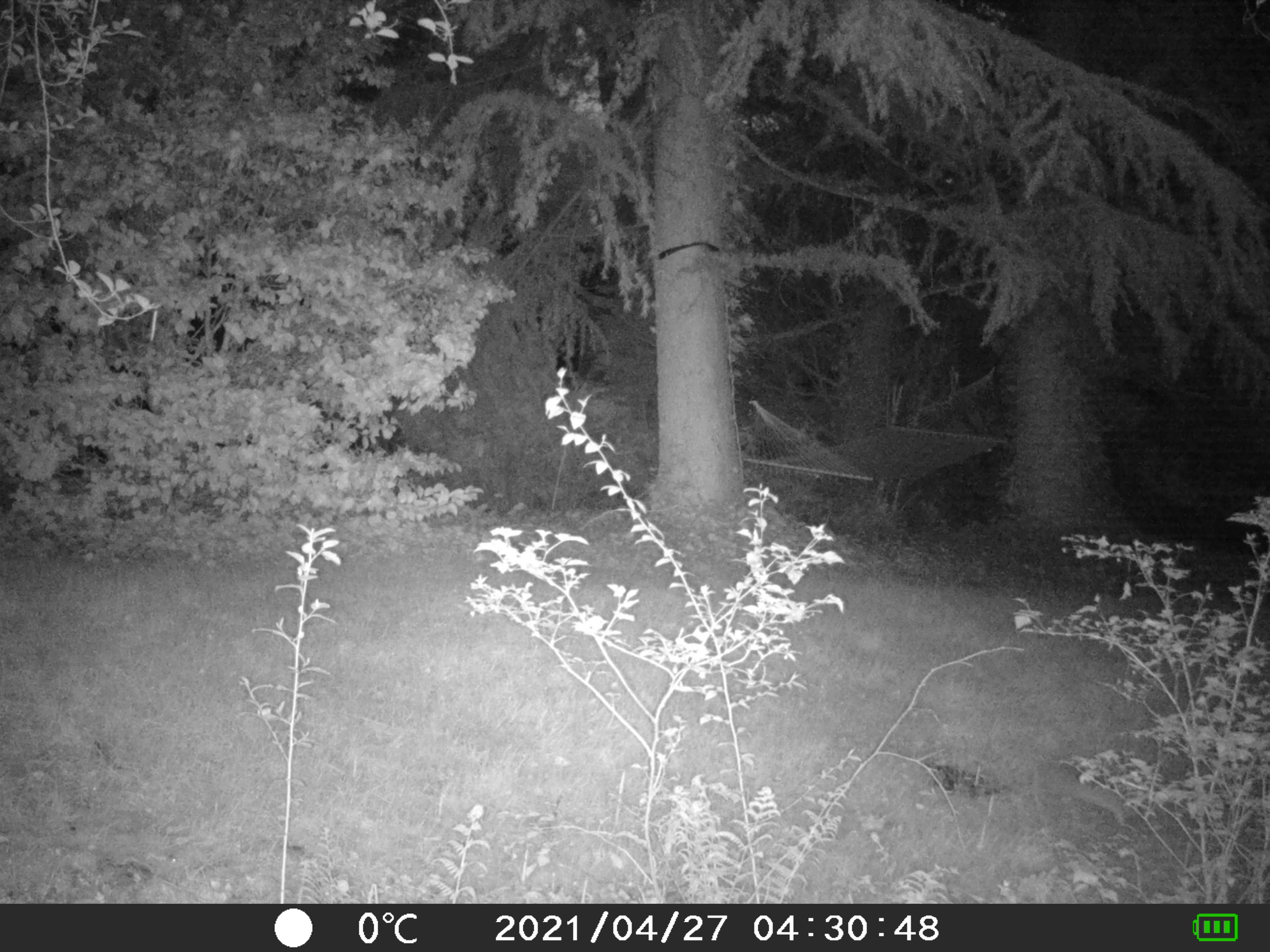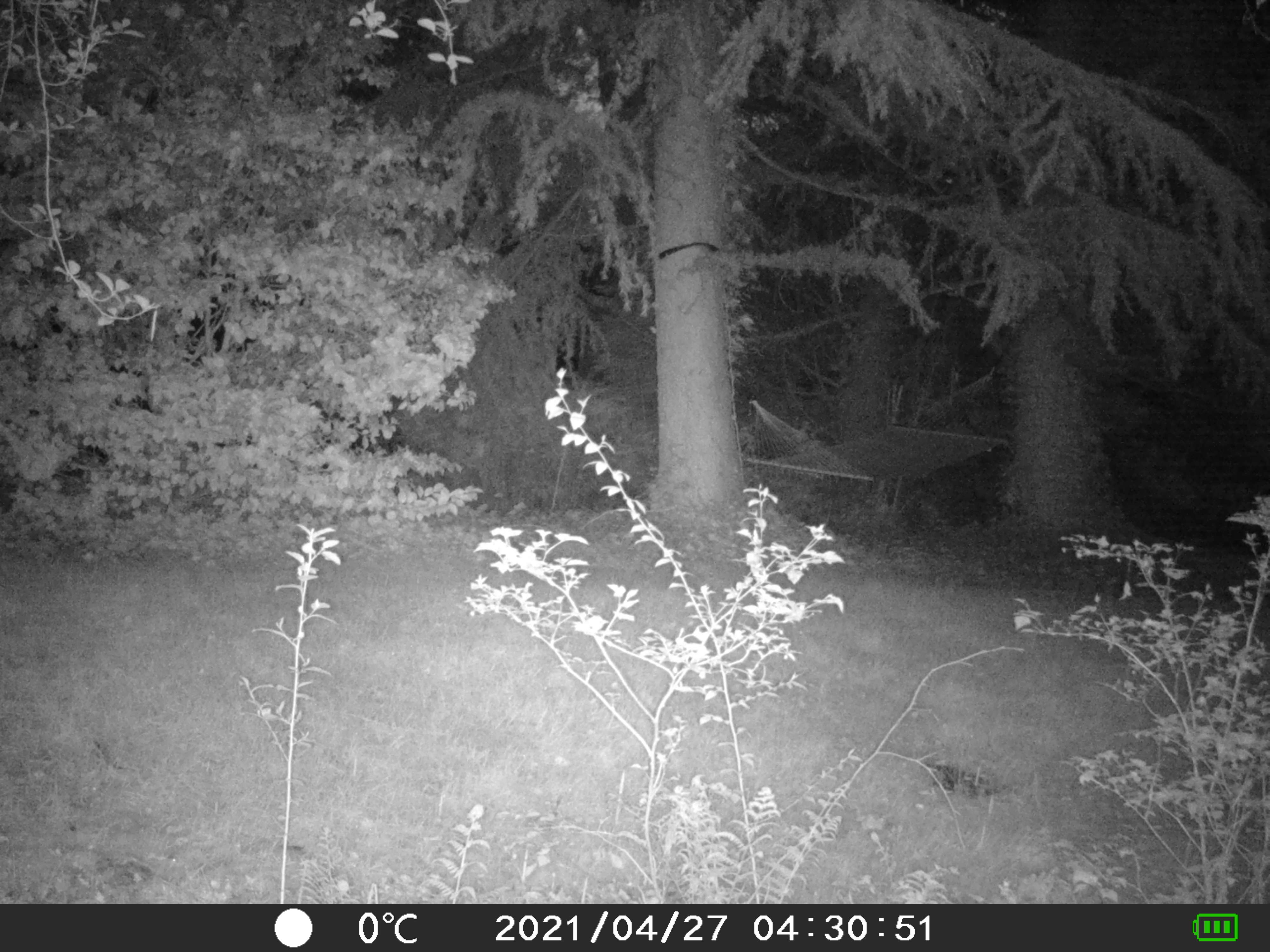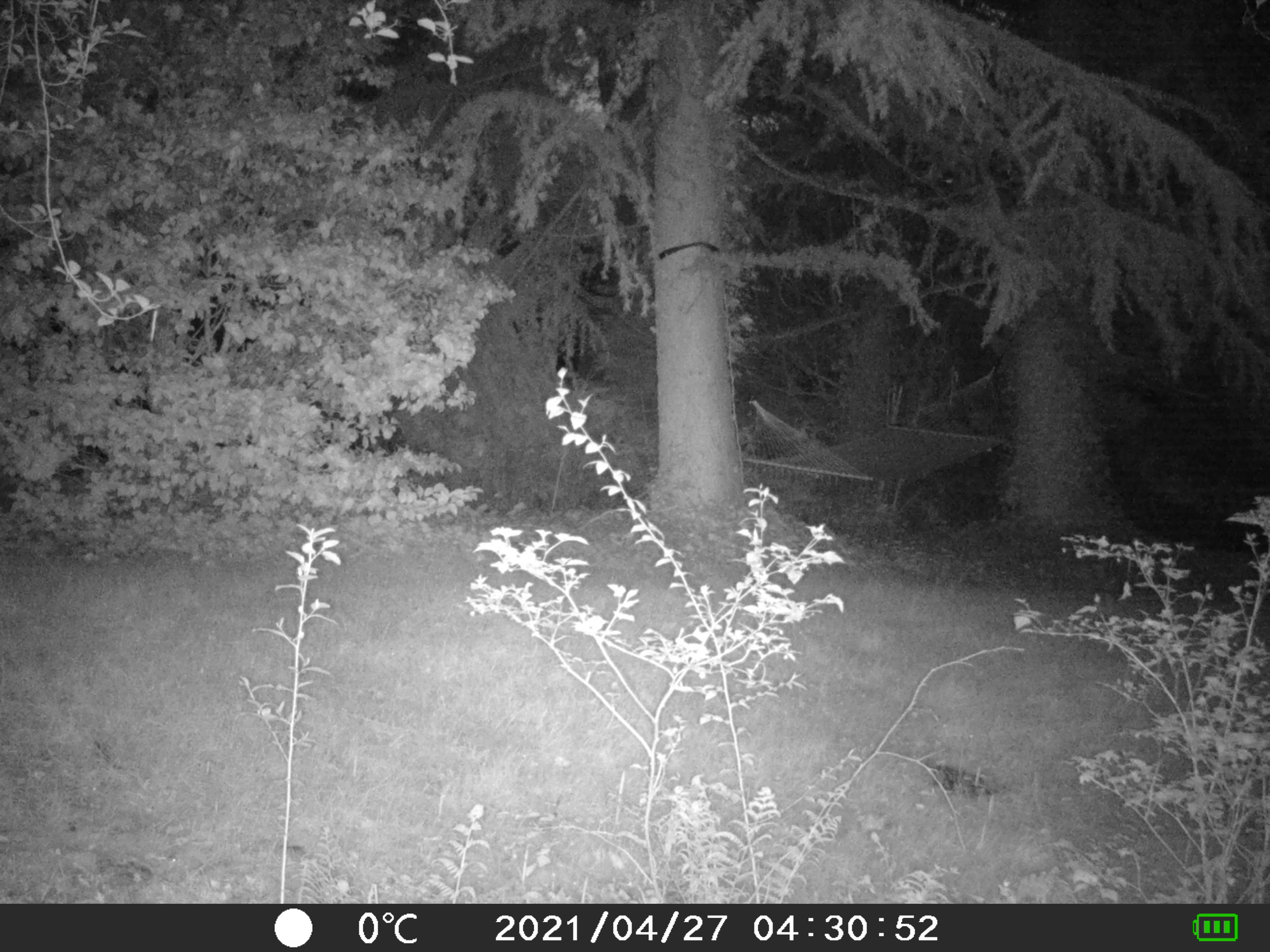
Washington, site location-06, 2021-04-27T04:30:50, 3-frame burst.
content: unidentified animal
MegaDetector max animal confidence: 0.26